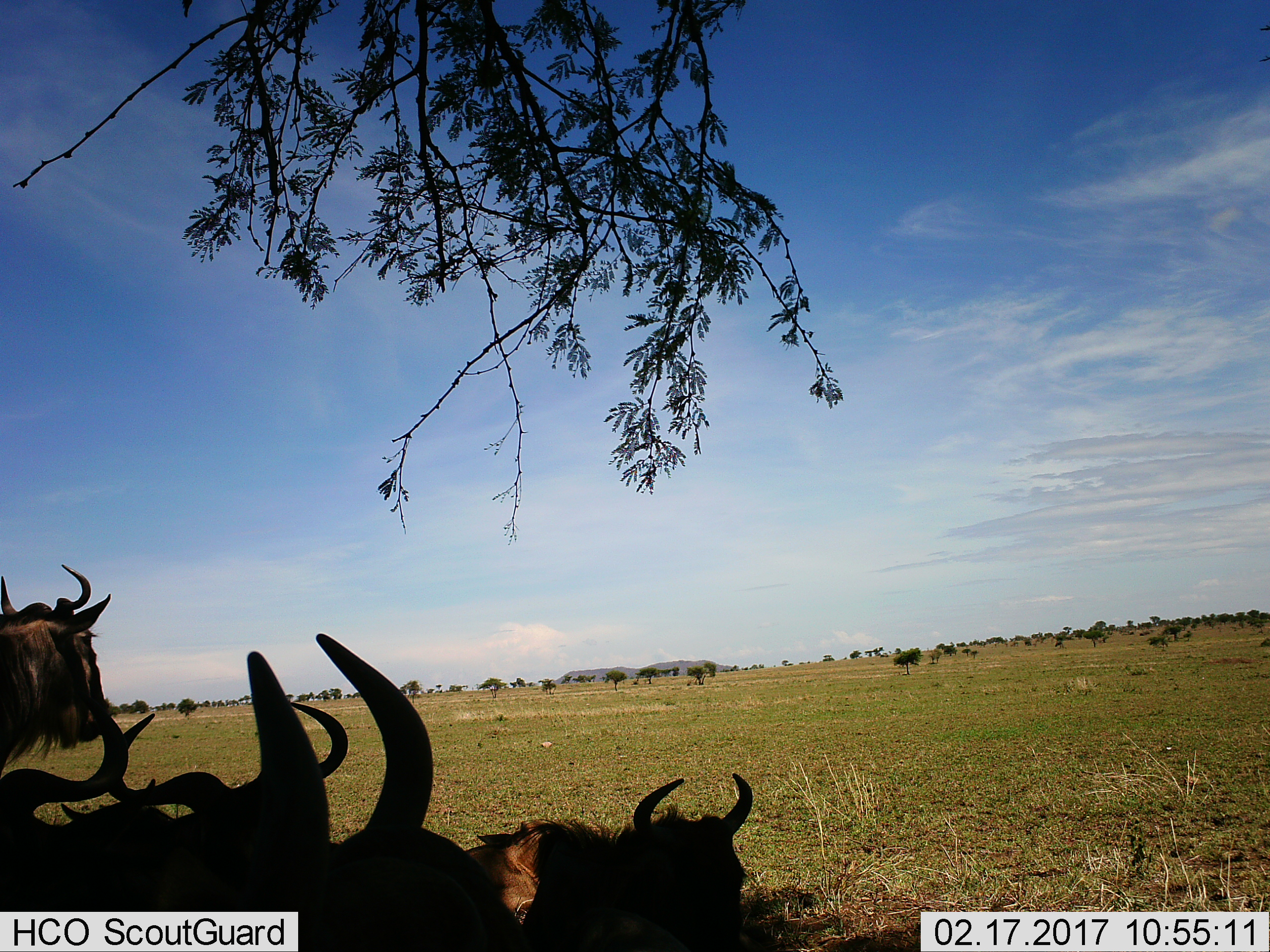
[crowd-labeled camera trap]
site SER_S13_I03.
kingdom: Animalia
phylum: Chordata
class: Mammalia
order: Artiodactyla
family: Bovidae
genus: Connochaetes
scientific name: Connochaetes taurinus taurinus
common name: blue wildebeest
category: wildebeestblue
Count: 5.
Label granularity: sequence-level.